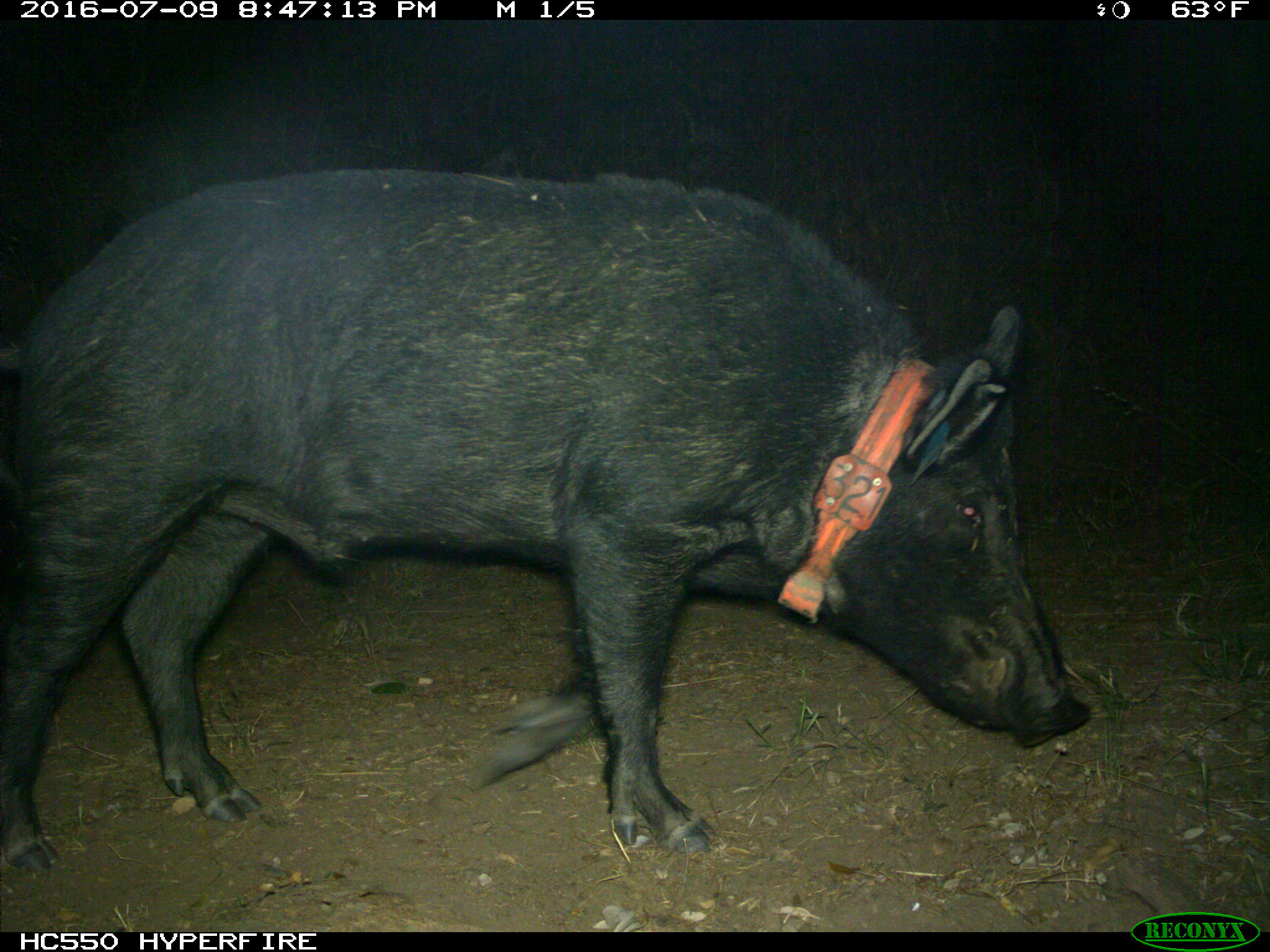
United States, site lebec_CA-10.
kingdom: Animalia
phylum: Chordata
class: Mammalia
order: Artiodactyla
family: Suidae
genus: Sus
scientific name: Sus scrofa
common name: wild boar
Sus scrofa (wild boar).